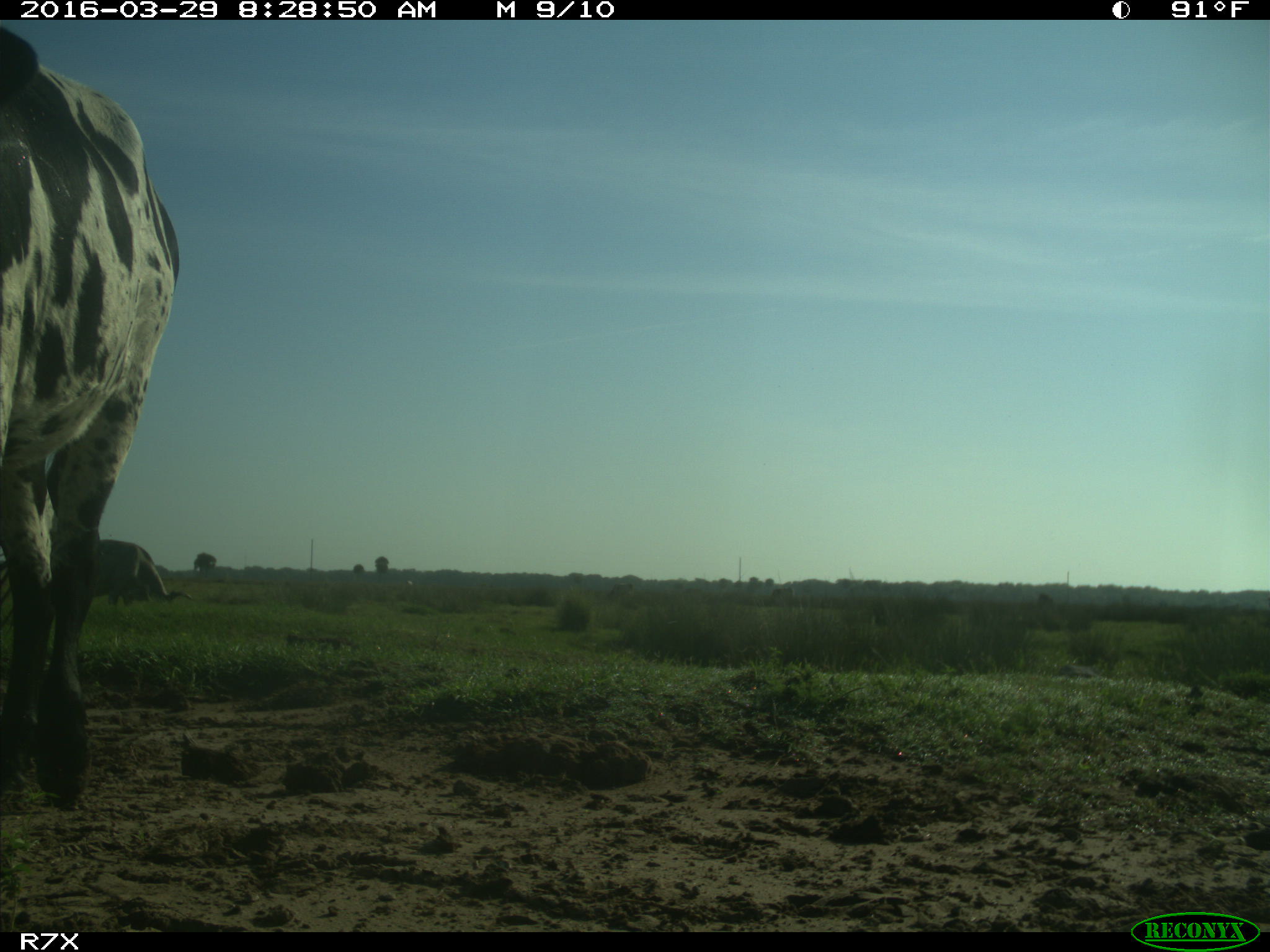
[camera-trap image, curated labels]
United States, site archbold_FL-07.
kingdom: Animalia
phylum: Chordata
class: Mammalia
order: Artiodactyla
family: Bovidae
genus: Bos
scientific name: Bos taurus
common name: domestic cow